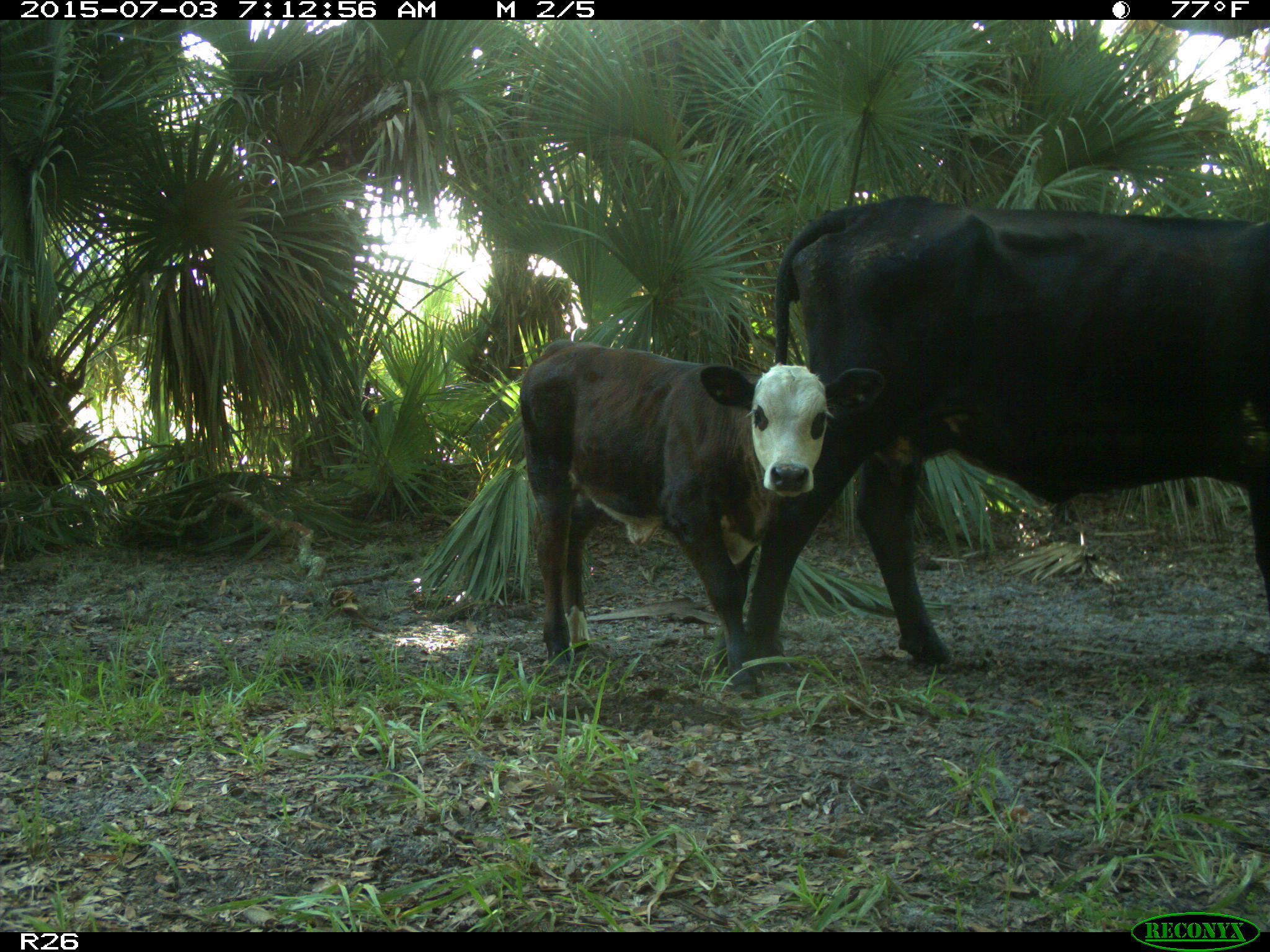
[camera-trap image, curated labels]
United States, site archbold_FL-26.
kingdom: Animalia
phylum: Chordata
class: Mammalia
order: Artiodactyla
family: Bovidae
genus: Bos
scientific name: Bos taurus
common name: domestic cow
Bos taurus (domestic cow).